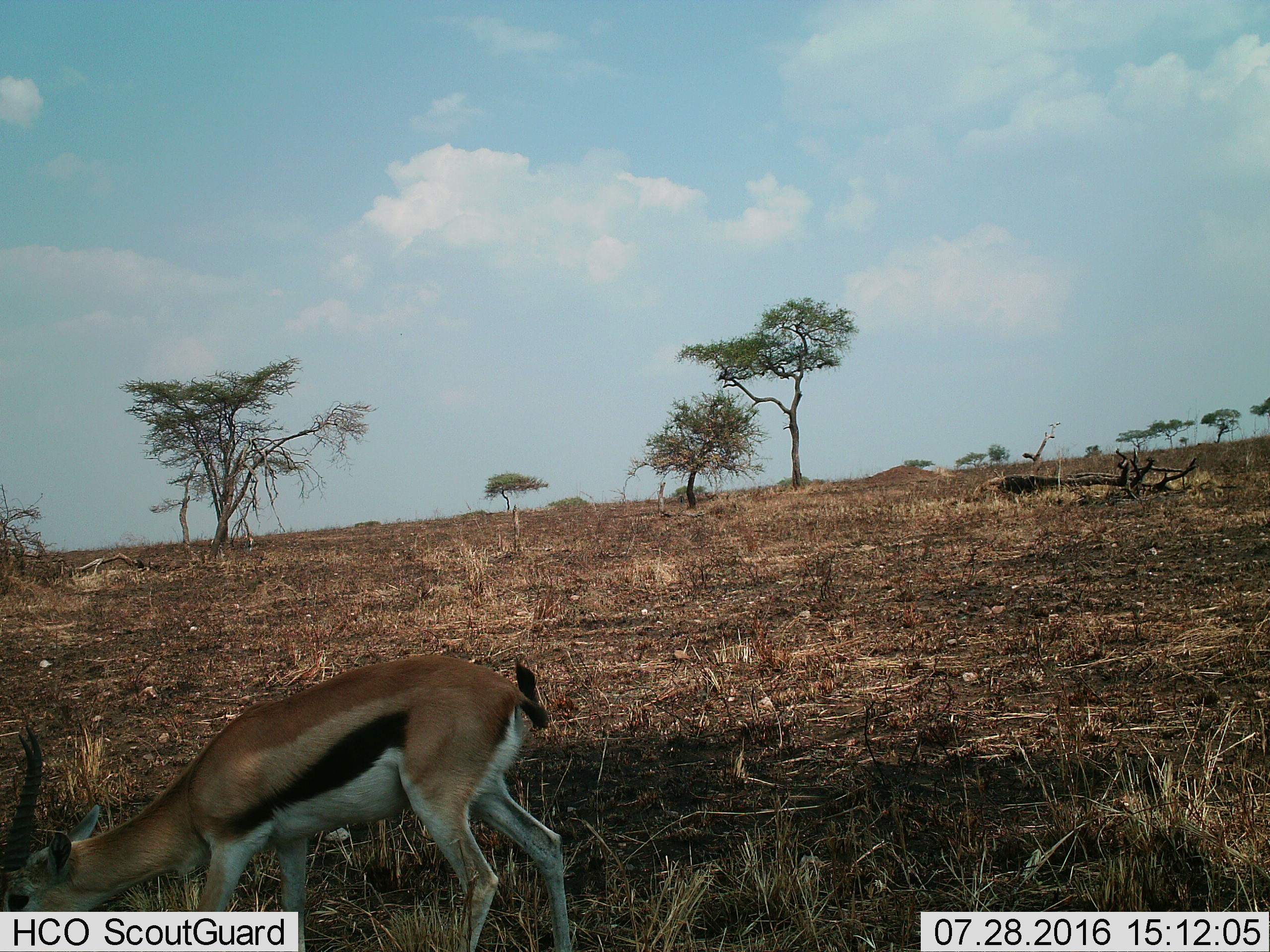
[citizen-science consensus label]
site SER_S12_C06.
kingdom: Animalia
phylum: Chordata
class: Mammalia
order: Artiodactyla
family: Bovidae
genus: Eudorcas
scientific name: Eudorcas thomsonii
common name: thomson's gazelle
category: gazellethomsons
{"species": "gazellethomsons (thomson's gazelle) (Eudorcas thomsonii)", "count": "1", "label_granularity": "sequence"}